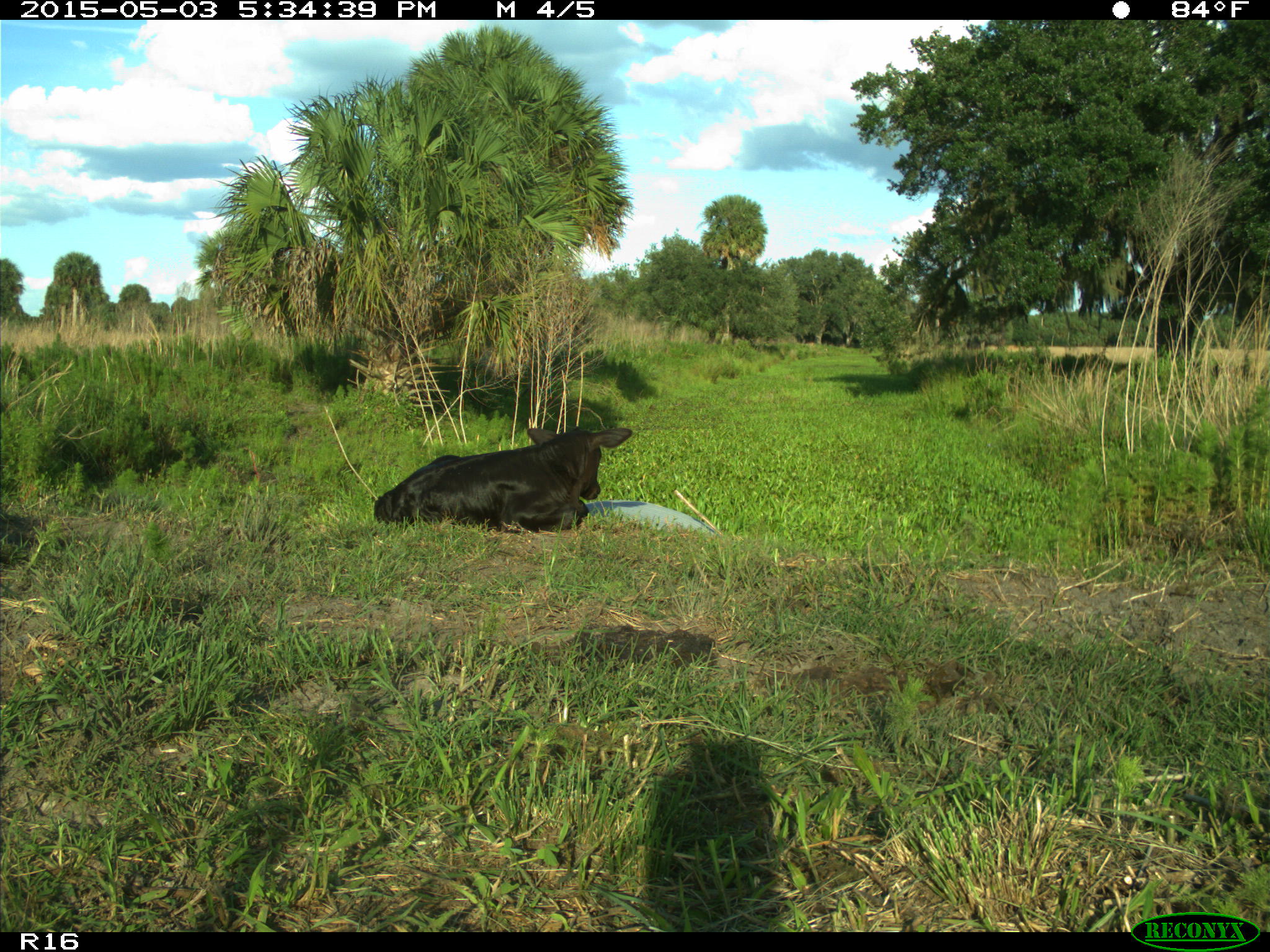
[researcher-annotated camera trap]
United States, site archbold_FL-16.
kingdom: Animalia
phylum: Chordata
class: Mammalia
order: Artiodactyla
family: Bovidae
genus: Bos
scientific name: Bos taurus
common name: domestic cow